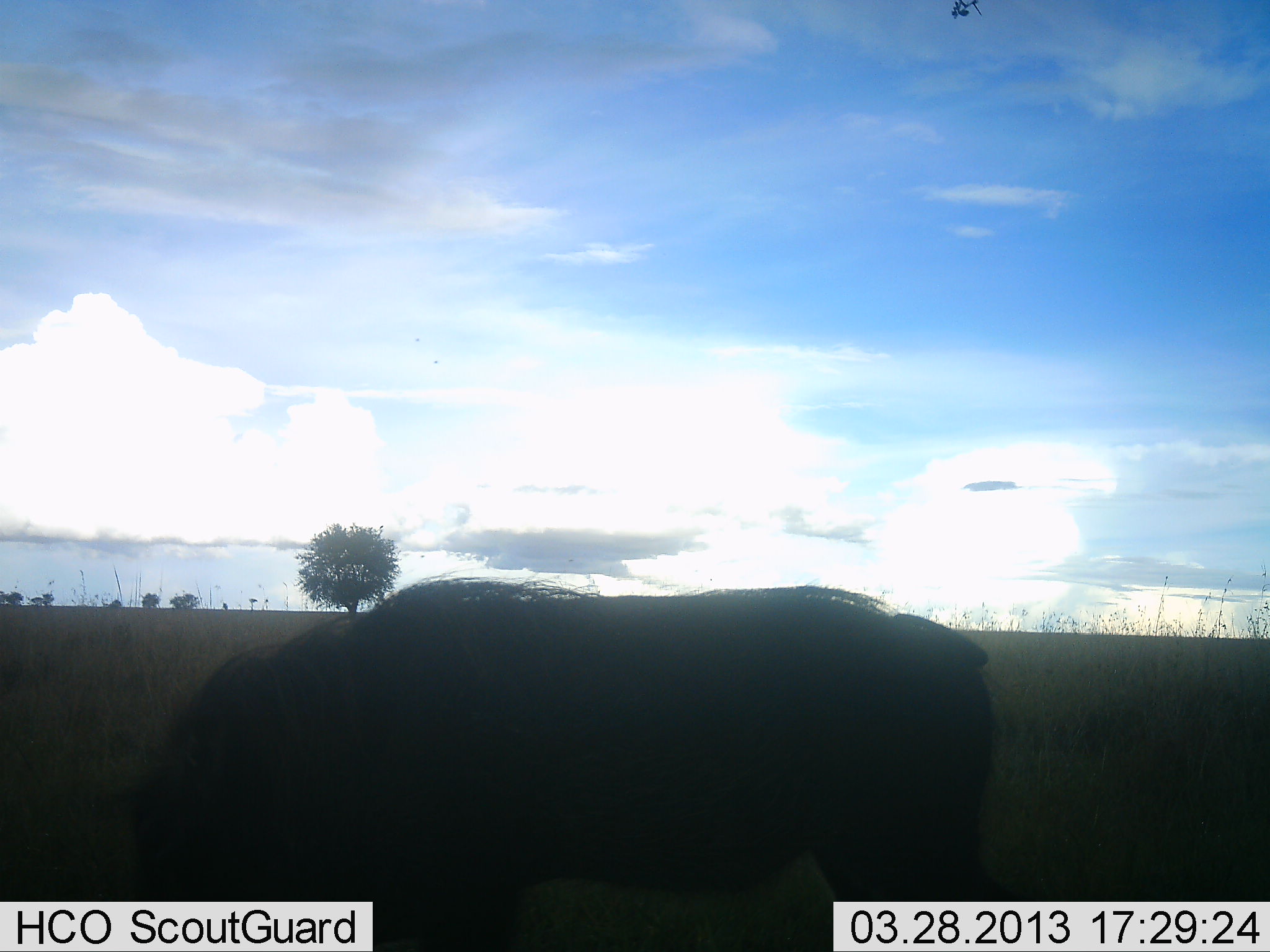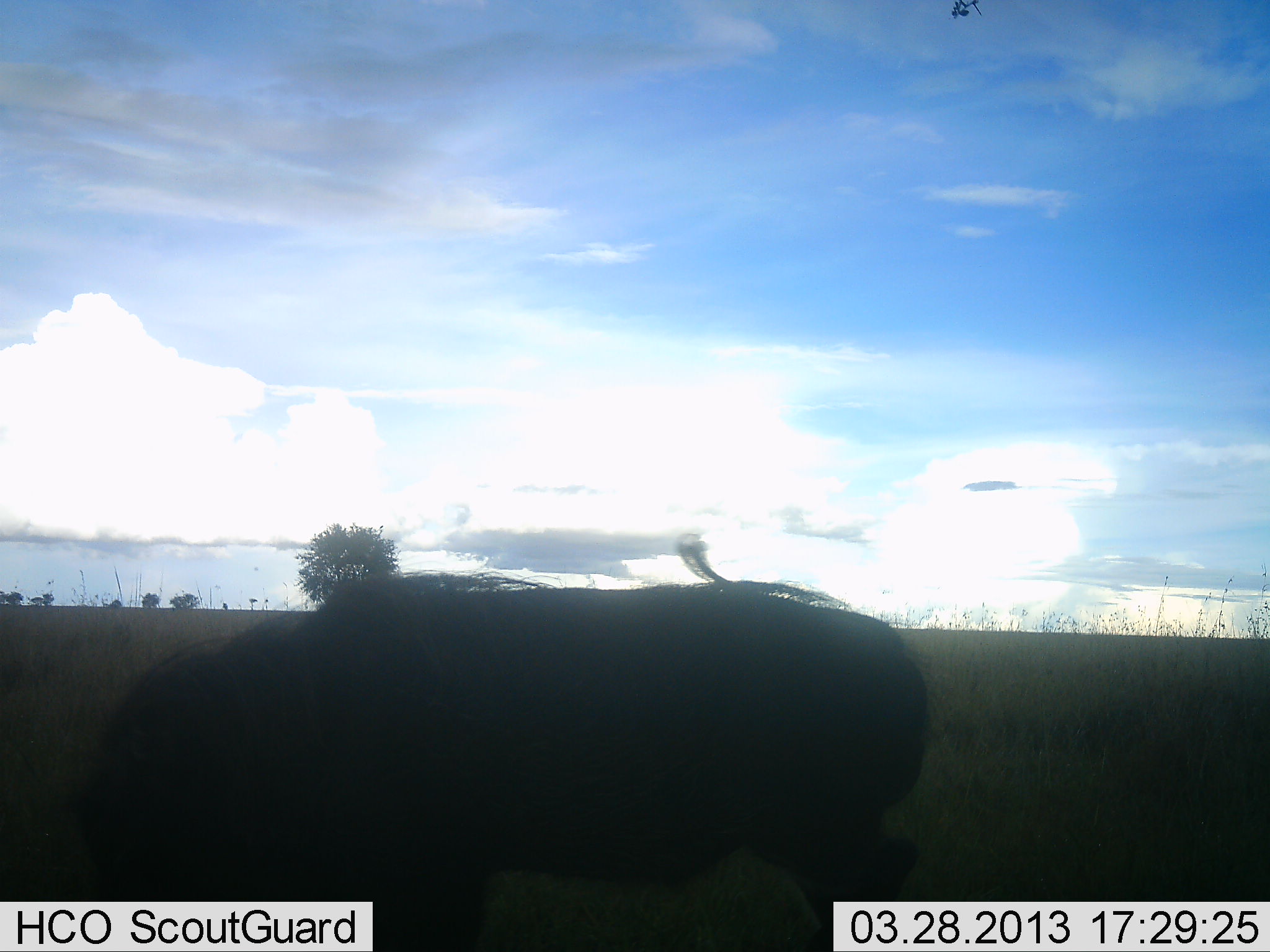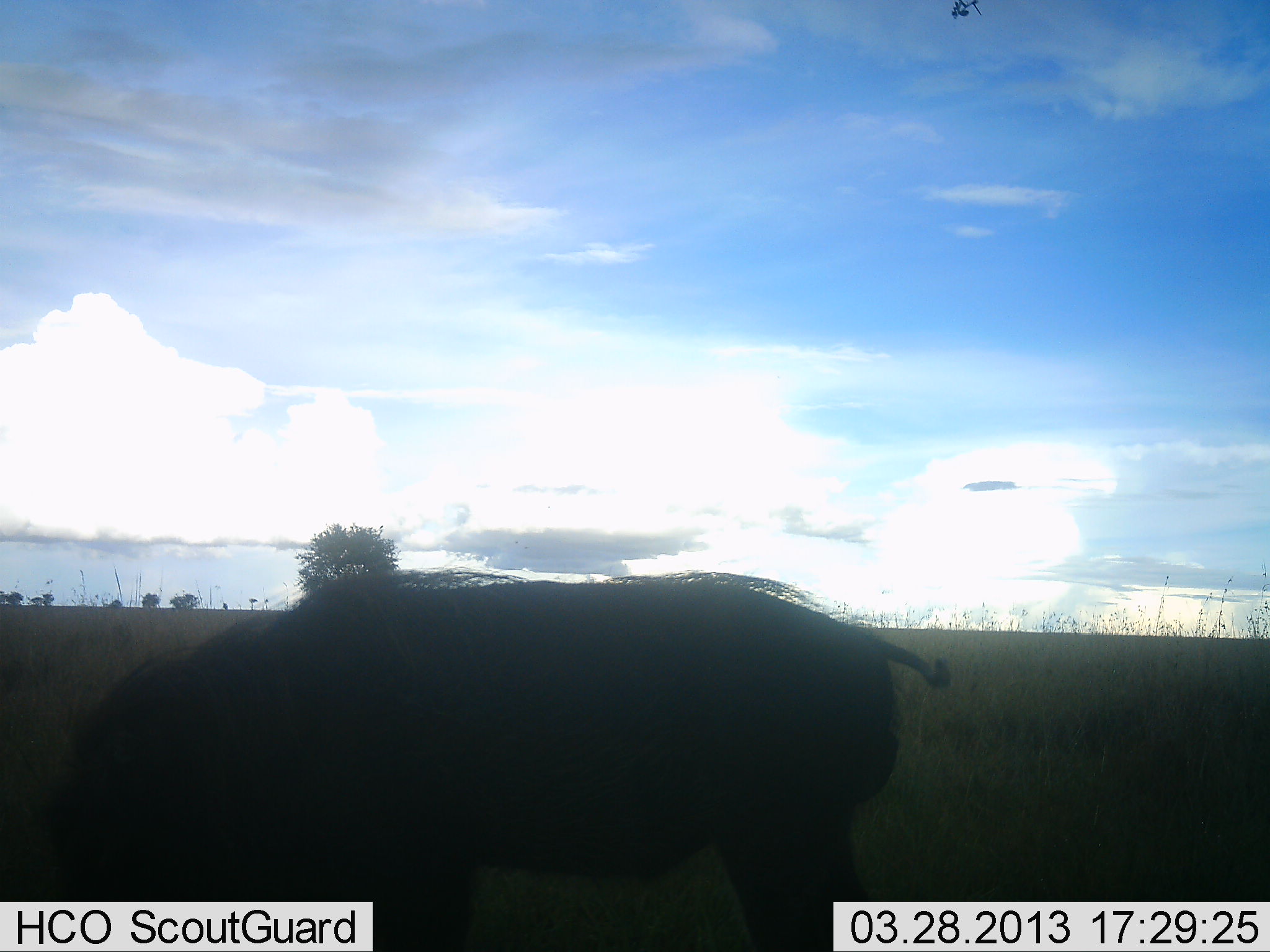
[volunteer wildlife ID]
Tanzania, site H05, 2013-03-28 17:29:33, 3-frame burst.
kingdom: Animalia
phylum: Chordata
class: Mammalia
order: Artiodactyla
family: Suidae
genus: Phacochoerus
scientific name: Phacochoerus africanus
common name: warthog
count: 1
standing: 12%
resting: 0%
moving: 67%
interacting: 0%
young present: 0%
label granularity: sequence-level